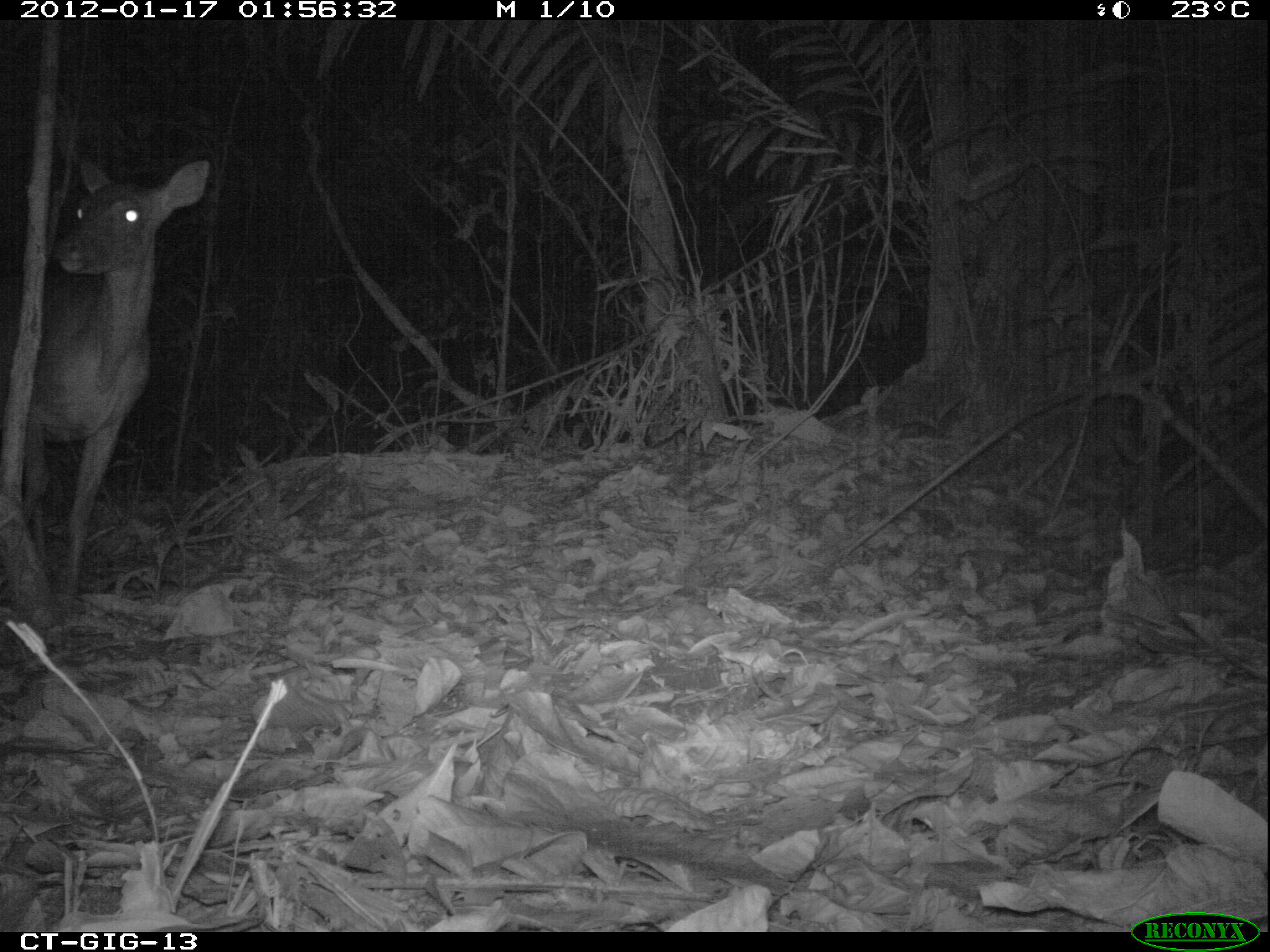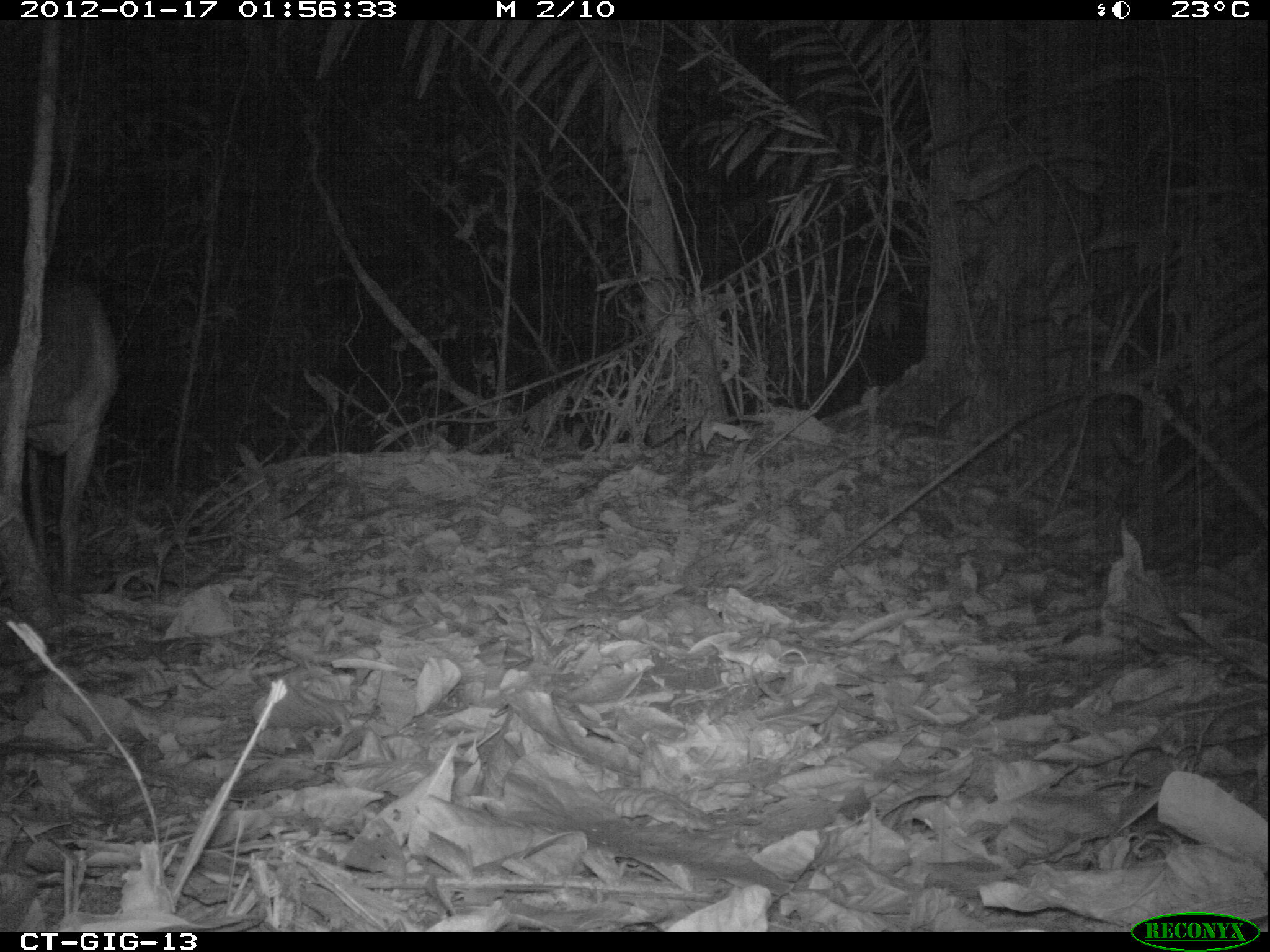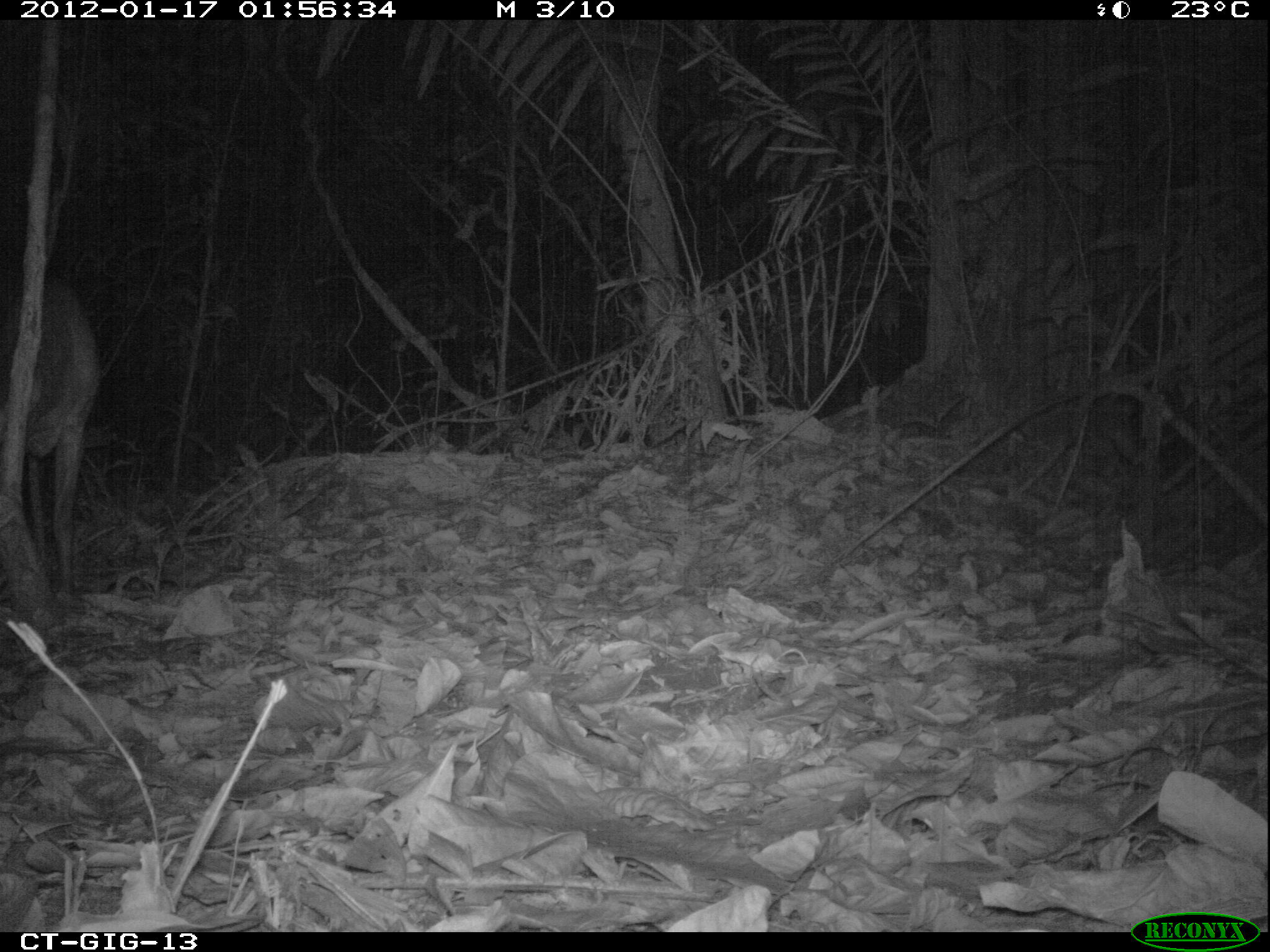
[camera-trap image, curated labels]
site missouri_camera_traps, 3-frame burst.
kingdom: Animalia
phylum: Chordata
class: Mammalia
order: Artiodactyla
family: Cervidae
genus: Odocoileus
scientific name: Odocoileus virginianus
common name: white-tailed deer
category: white tailed deer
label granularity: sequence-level